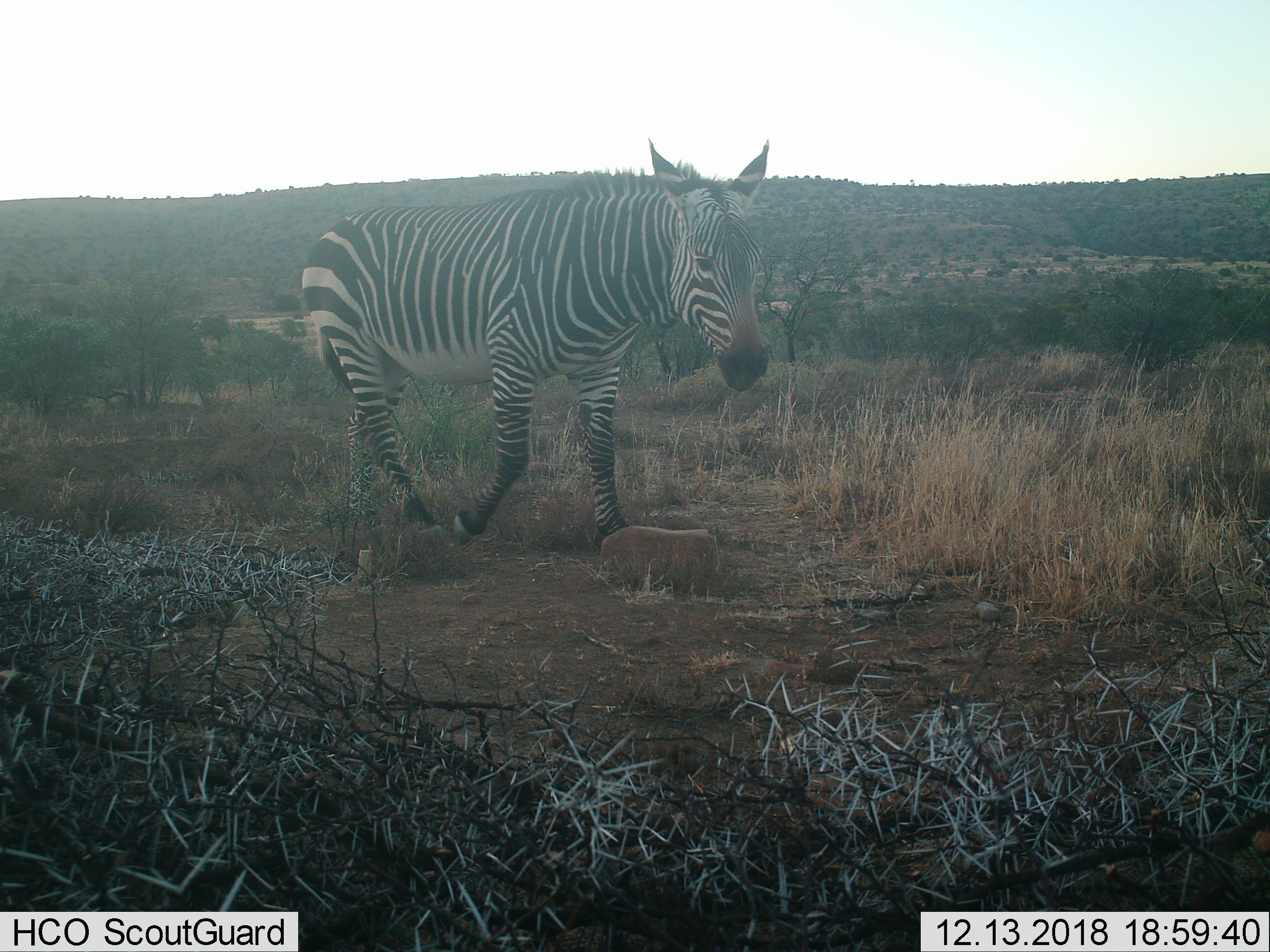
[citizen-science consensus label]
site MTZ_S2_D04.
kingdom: Animalia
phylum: Chordata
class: Mammalia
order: Perissodactyla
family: Equidae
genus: Equus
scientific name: Equus zebra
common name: mountain zebra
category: zebramountain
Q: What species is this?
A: Zebramountain (mountain zebra) (Equus zebra).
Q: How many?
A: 1.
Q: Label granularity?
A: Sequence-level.